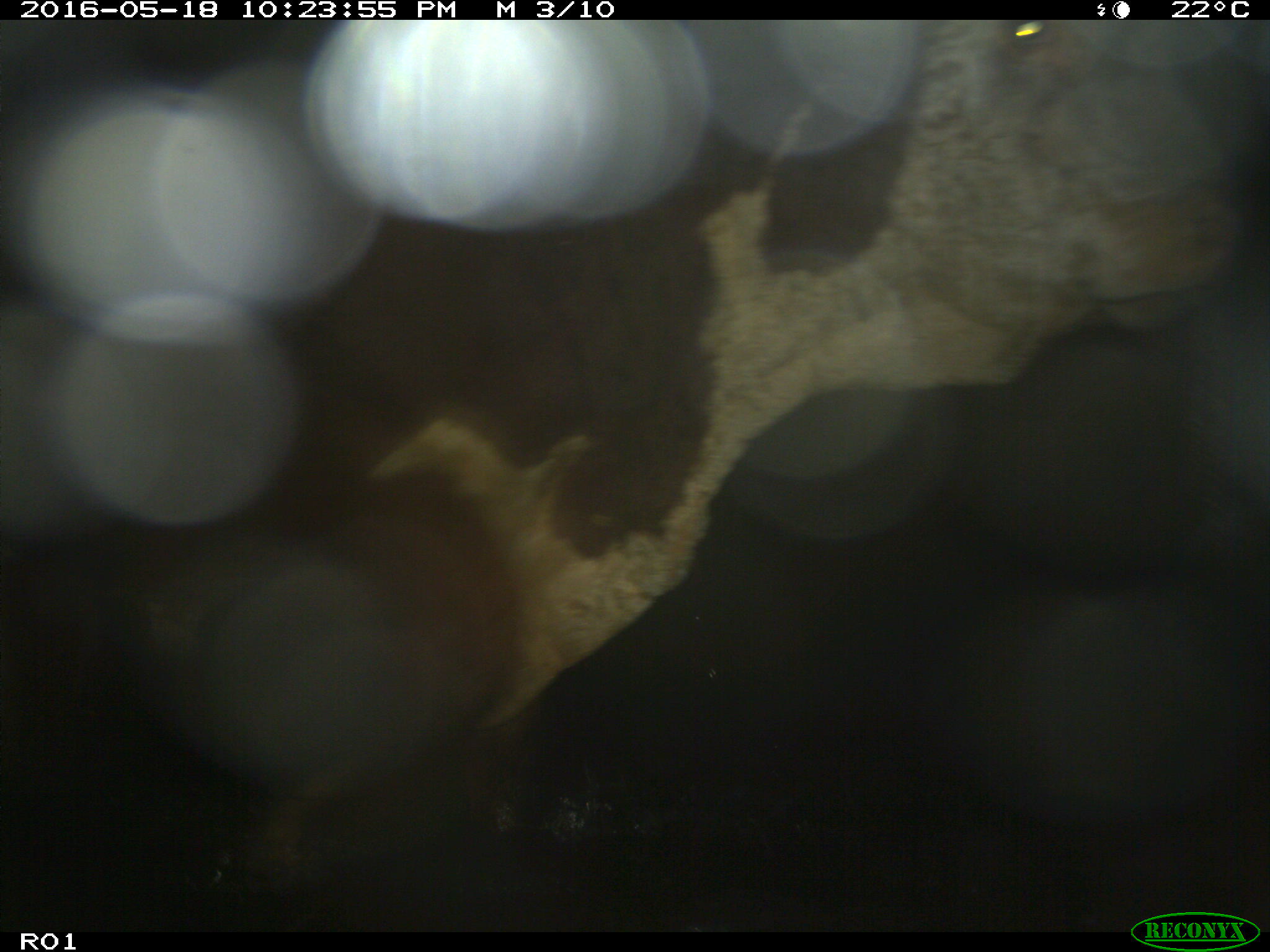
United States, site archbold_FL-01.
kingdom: Animalia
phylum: Chordata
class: Mammalia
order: Artiodactyla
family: Bovidae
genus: Bos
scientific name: Bos taurus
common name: domestic cow